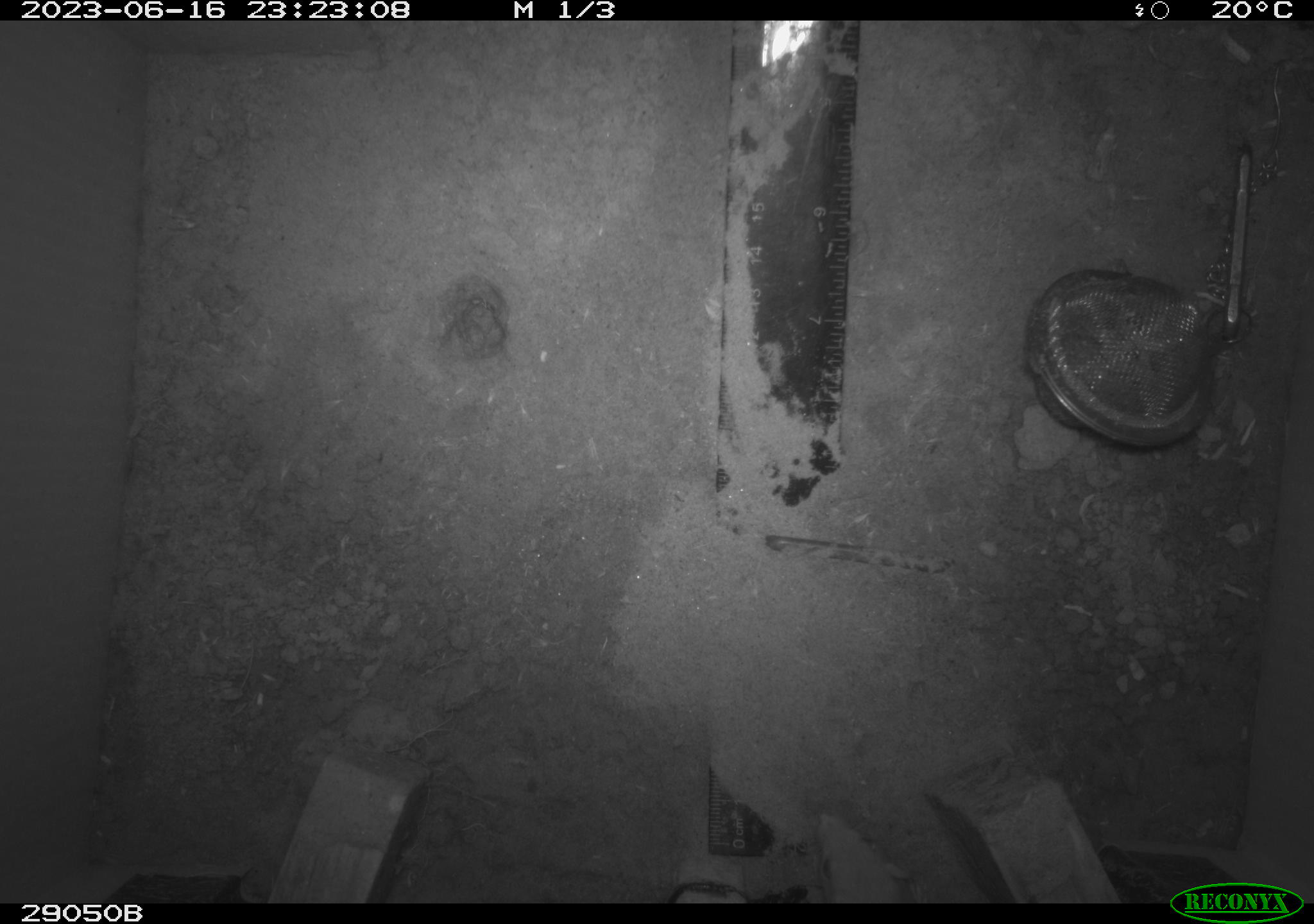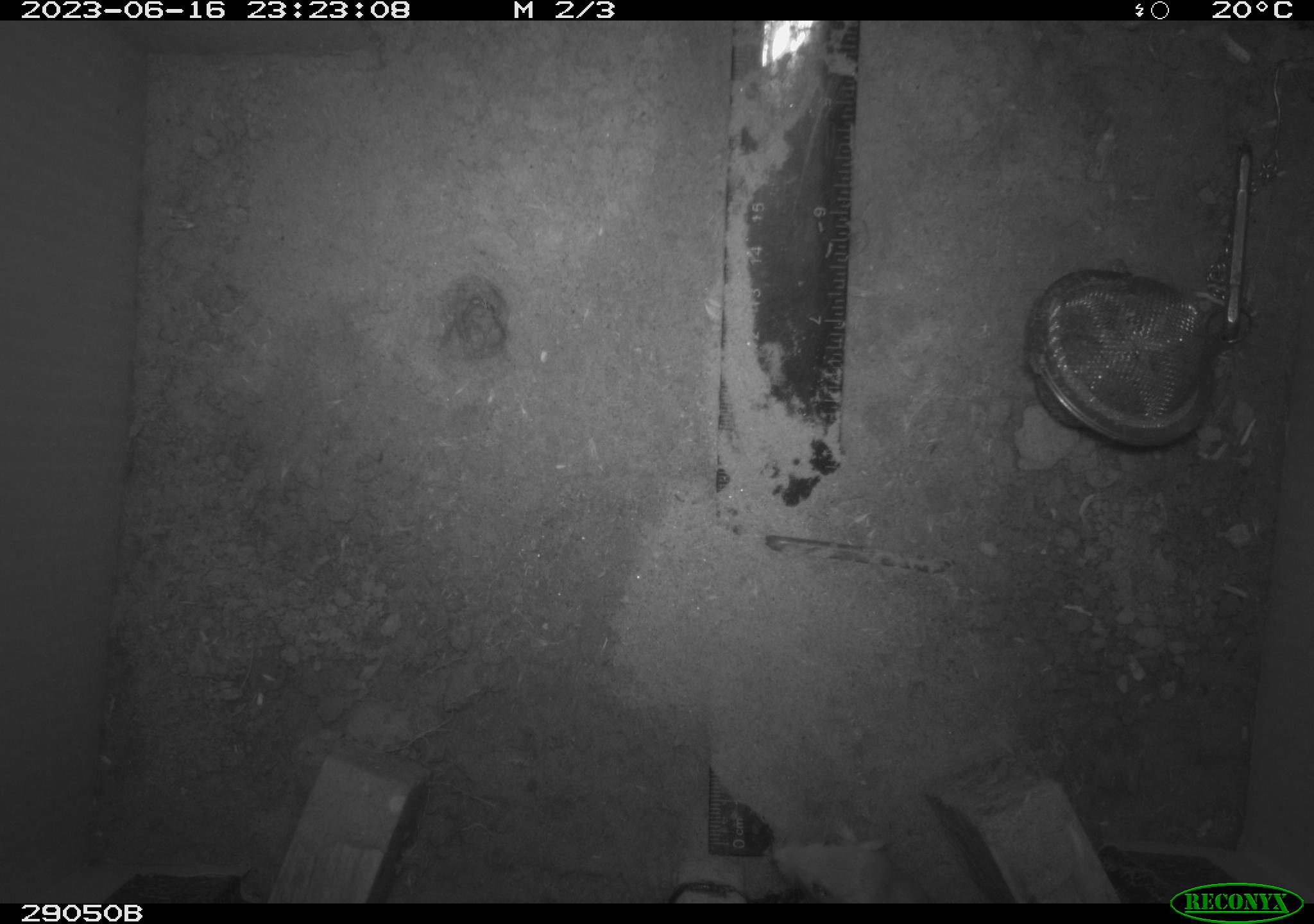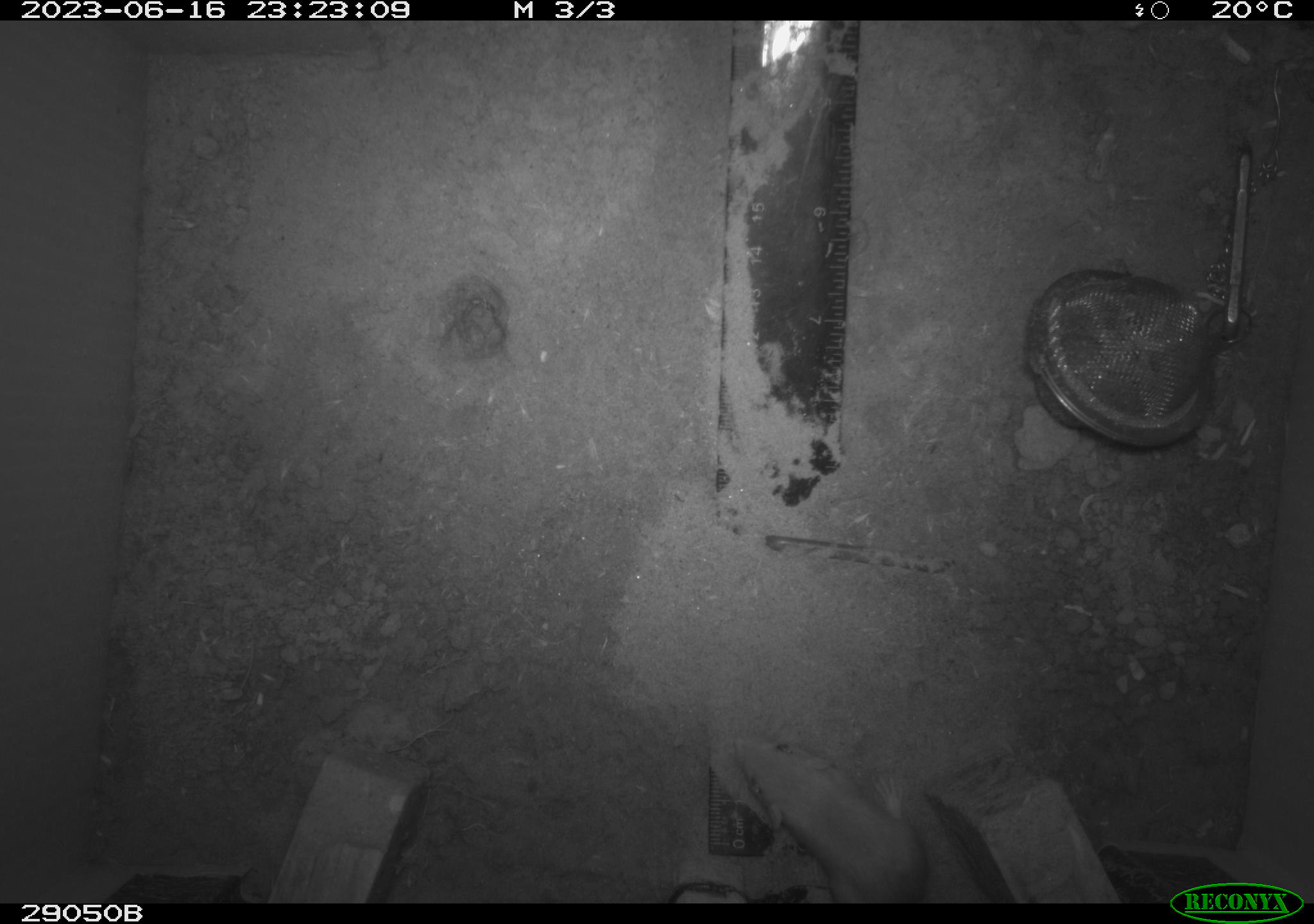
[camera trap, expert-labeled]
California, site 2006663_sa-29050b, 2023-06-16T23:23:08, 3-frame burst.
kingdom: Animalia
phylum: Chordata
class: Mammalia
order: Rodentia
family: Heteromyidae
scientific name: Heteromyidae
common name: kangaroo rats and pocket mice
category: heteromyidae family